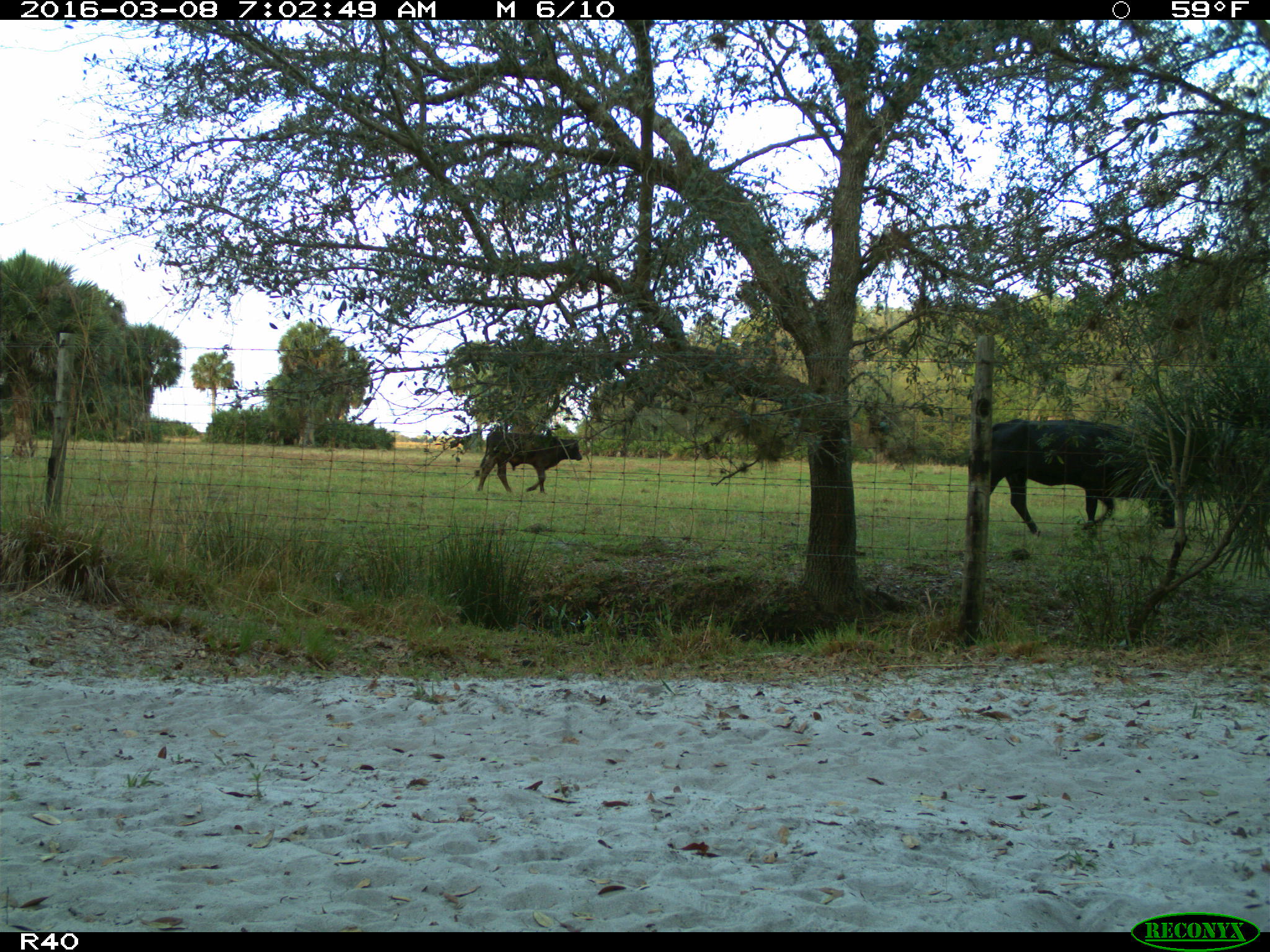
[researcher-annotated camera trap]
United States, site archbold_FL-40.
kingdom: Animalia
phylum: Chordata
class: Mammalia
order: Artiodactyla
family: Bovidae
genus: Bos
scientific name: Bos taurus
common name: domestic cow